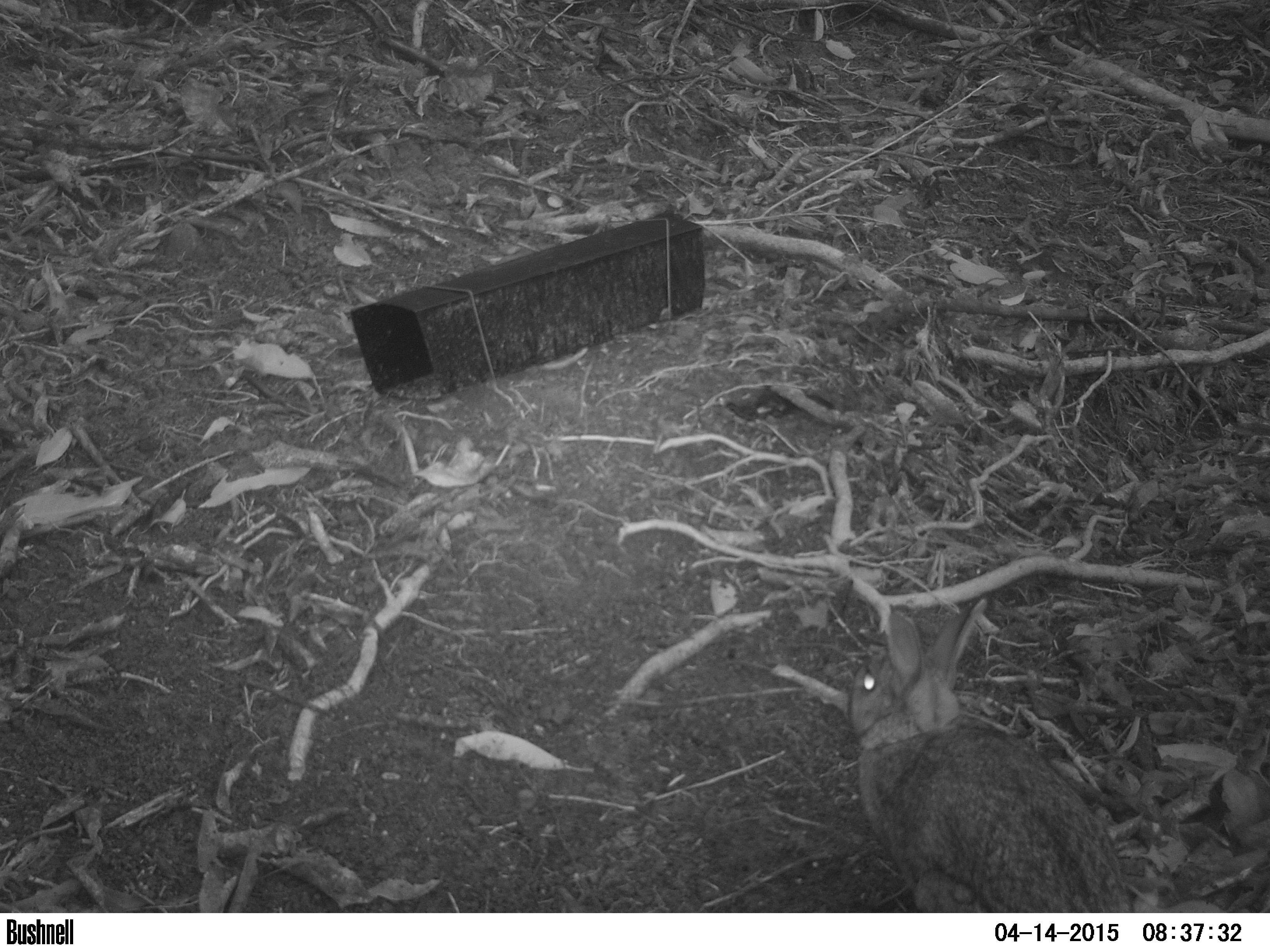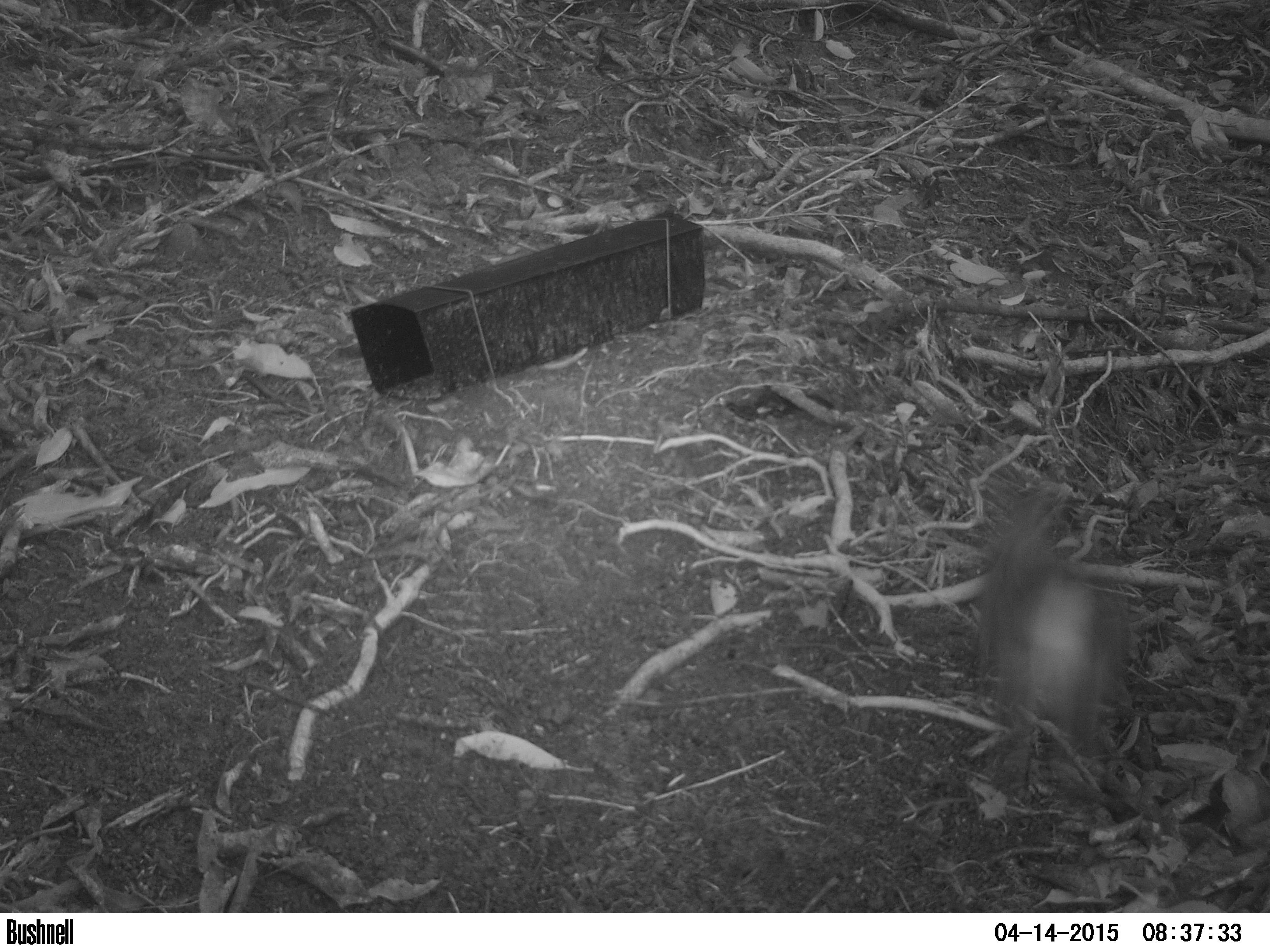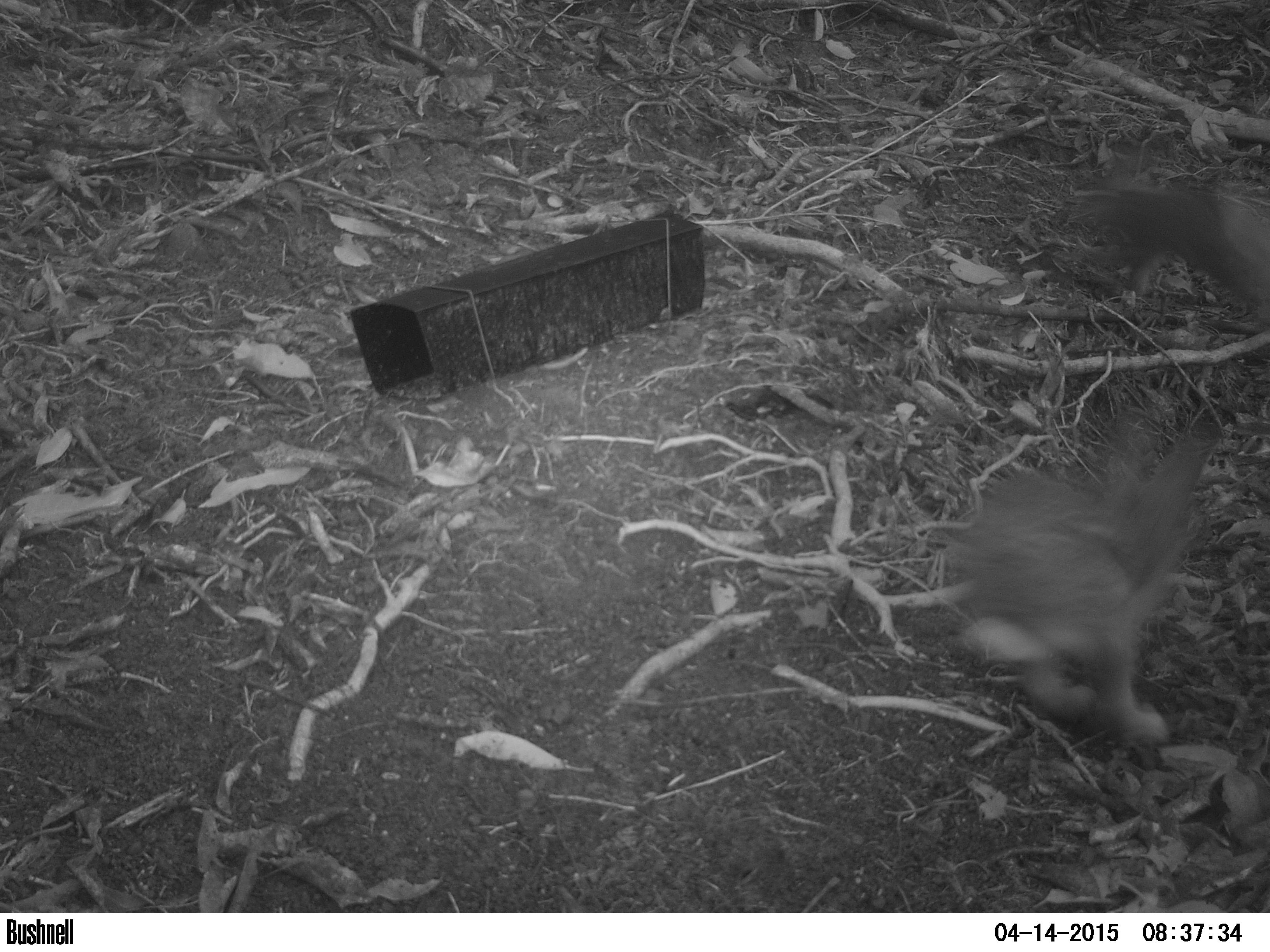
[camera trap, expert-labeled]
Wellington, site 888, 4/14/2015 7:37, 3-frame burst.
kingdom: Animalia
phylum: Chordata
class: Mammalia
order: Lagomorpha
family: Leporidae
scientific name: Leporidae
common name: rabbit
Rabbit (Leporidae).